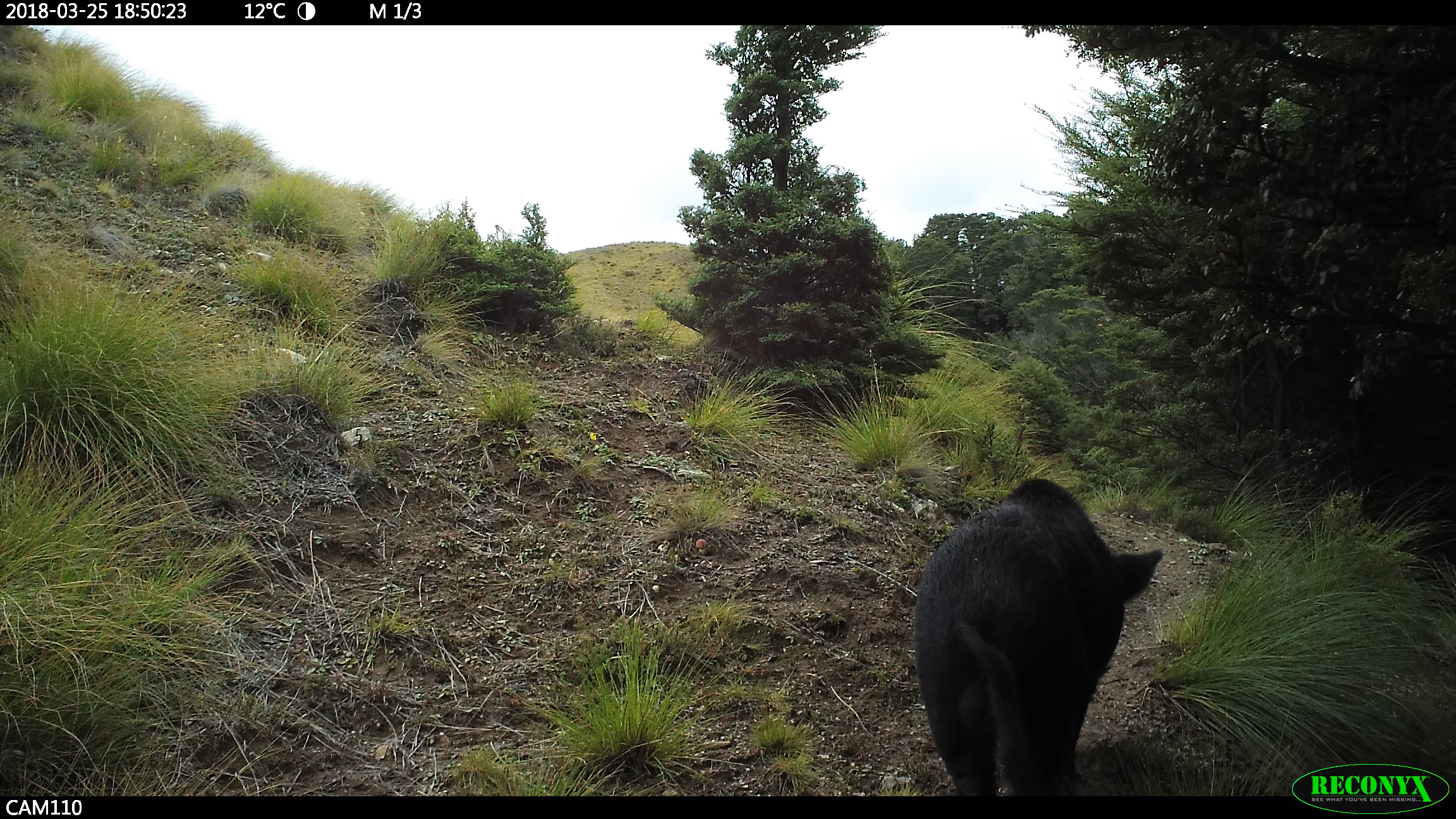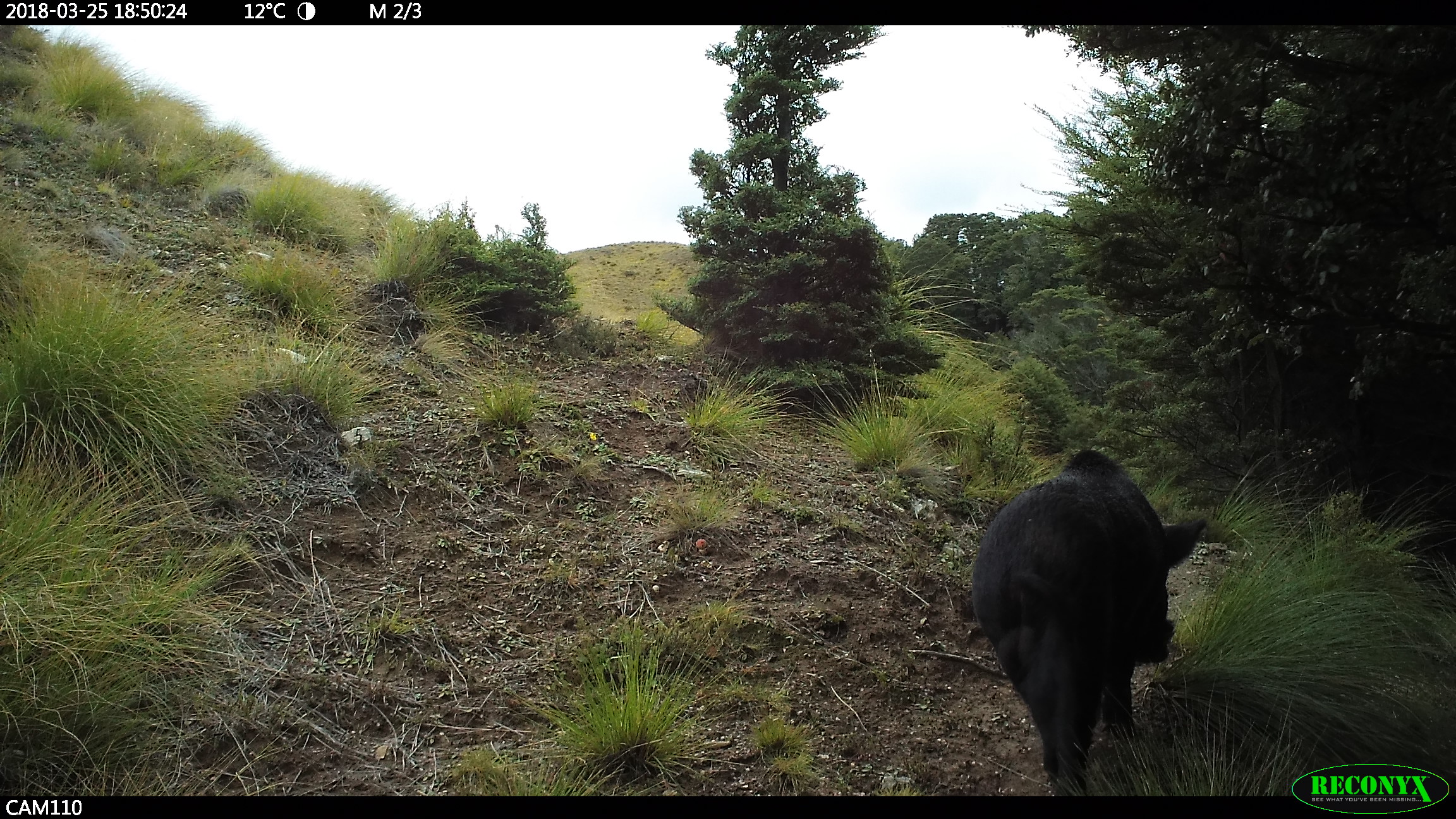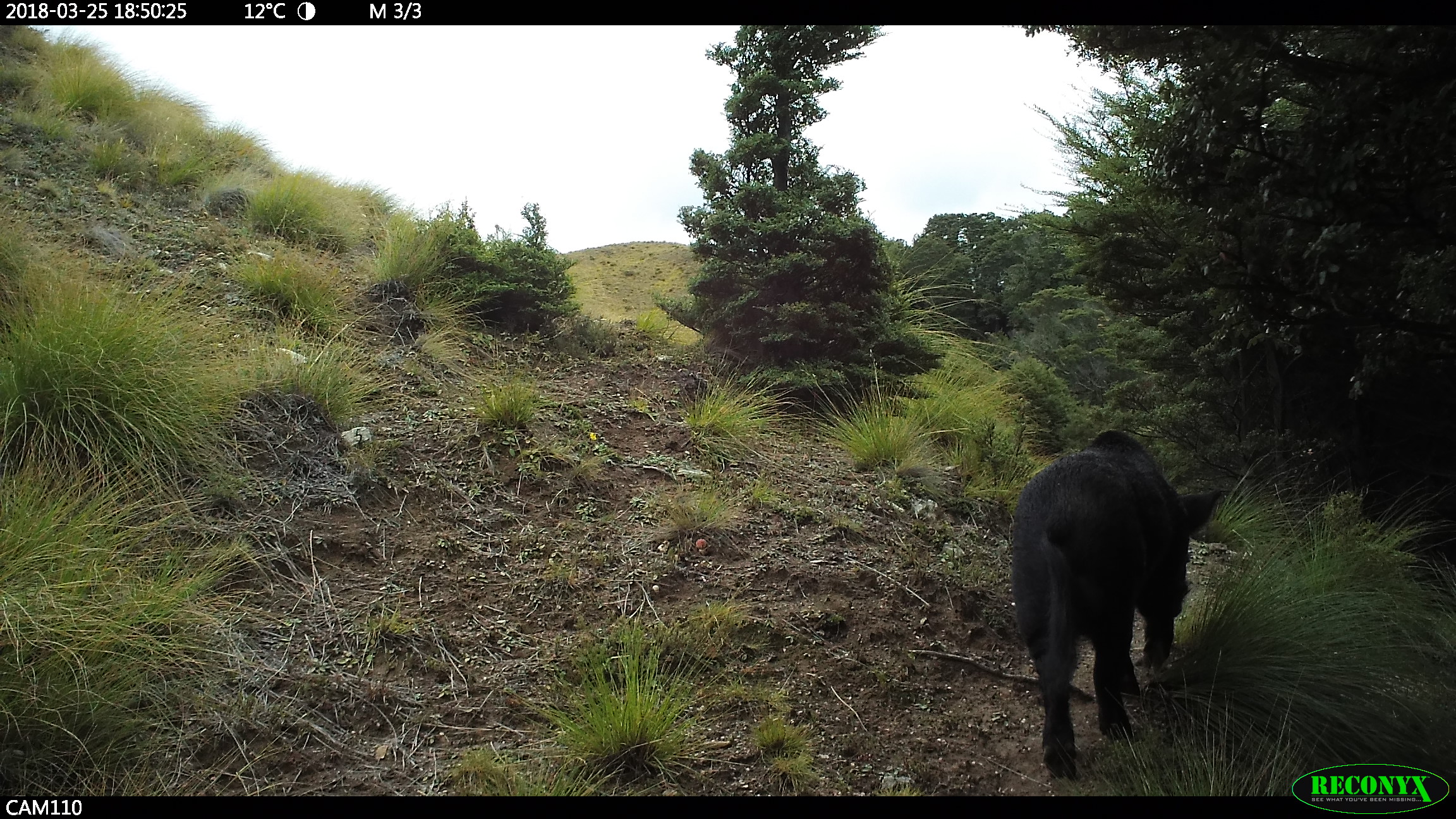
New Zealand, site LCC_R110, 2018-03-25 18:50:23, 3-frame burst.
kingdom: Animalia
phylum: Chordata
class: Mammalia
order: Artiodactyla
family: Suidae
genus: Sus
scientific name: Sus scrofa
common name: pig